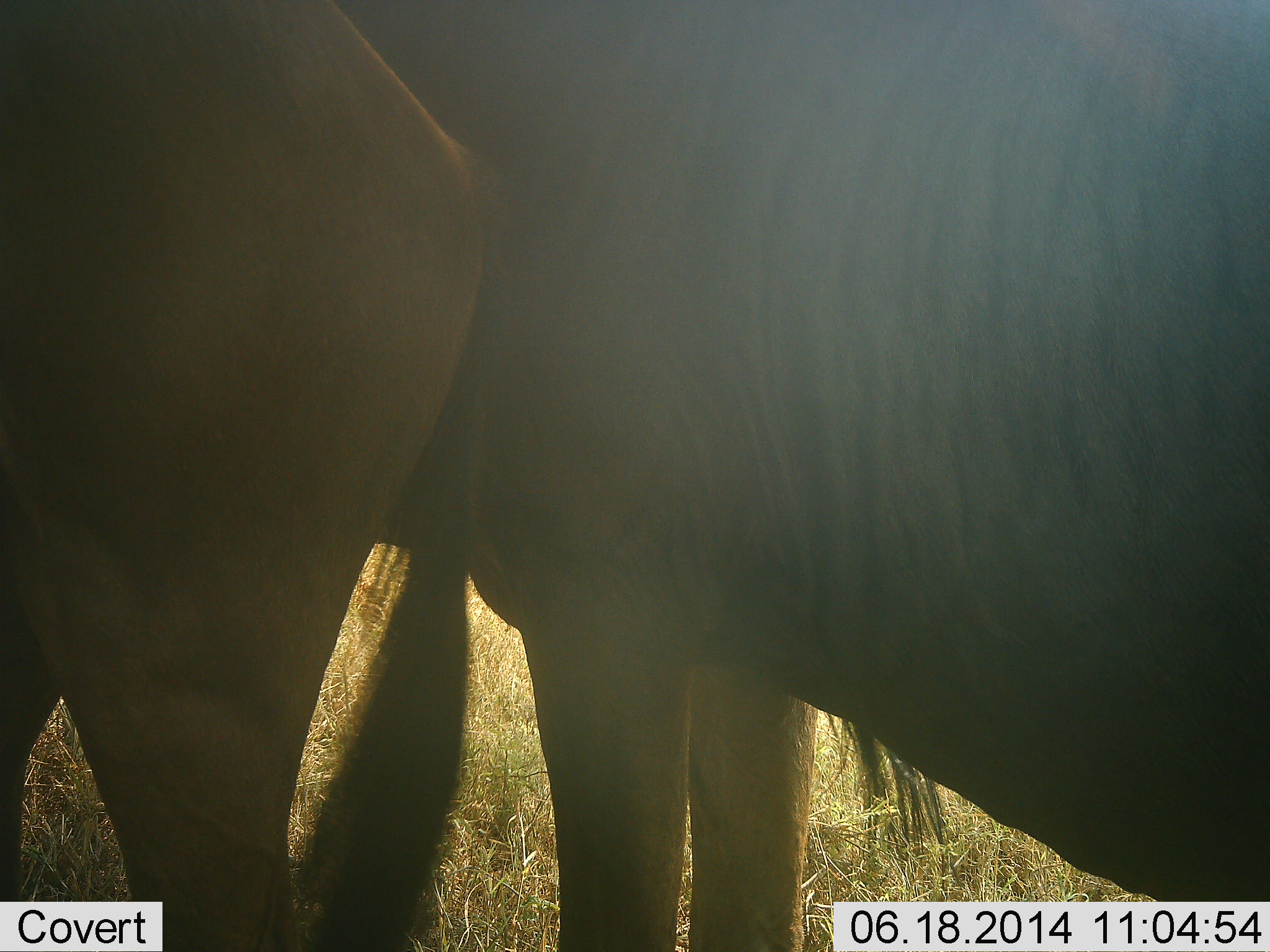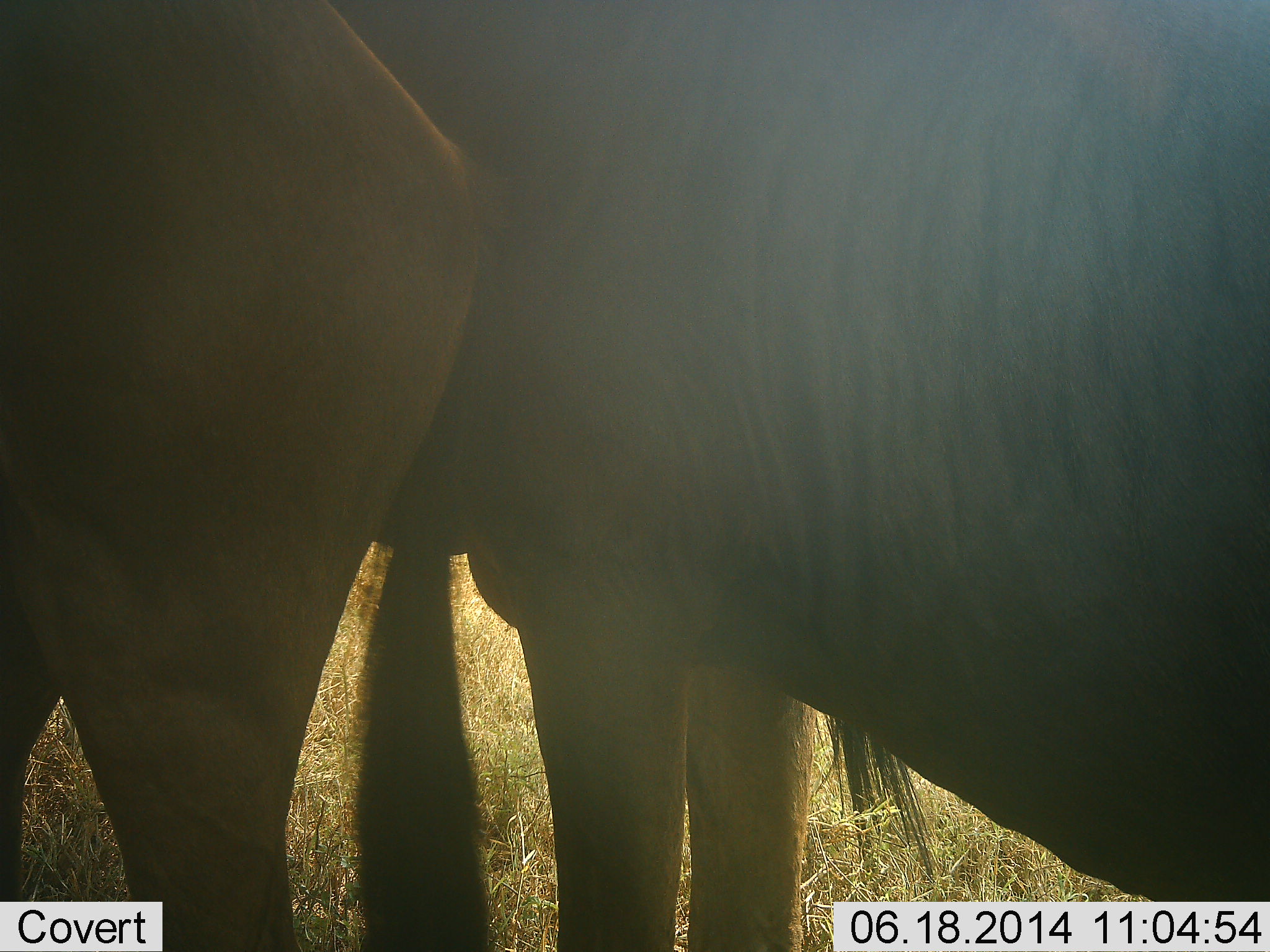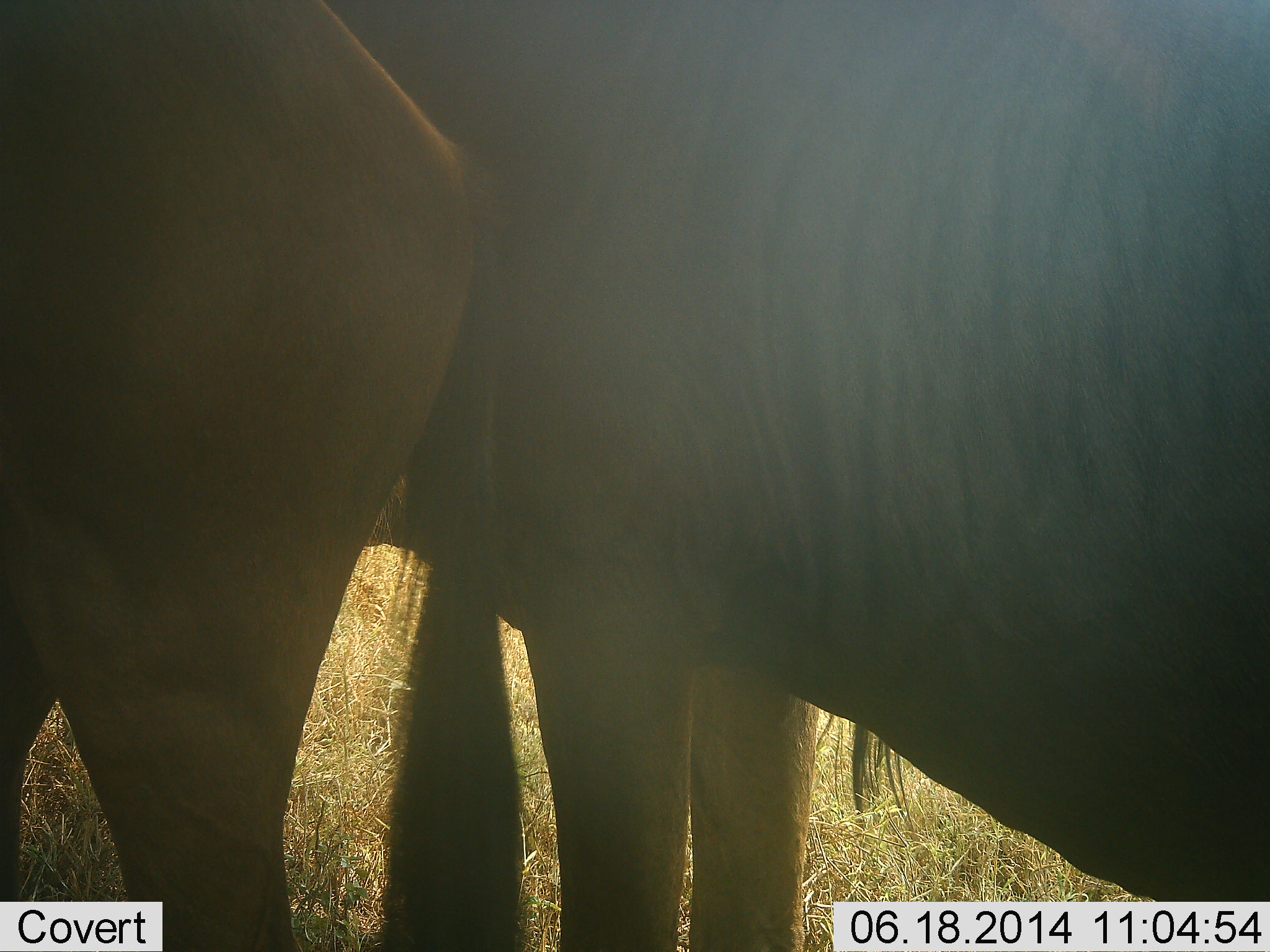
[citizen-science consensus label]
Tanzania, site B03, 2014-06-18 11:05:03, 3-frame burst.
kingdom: Animalia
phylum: Chordata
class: Mammalia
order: Artiodactyla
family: Bovidae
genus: Connochaetes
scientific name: Connochaetes taurinus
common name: blue wildebeest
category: wildebeest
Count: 2.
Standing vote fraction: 100%.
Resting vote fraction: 0%.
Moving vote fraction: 0%.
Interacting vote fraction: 0%.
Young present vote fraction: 0%.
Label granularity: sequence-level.